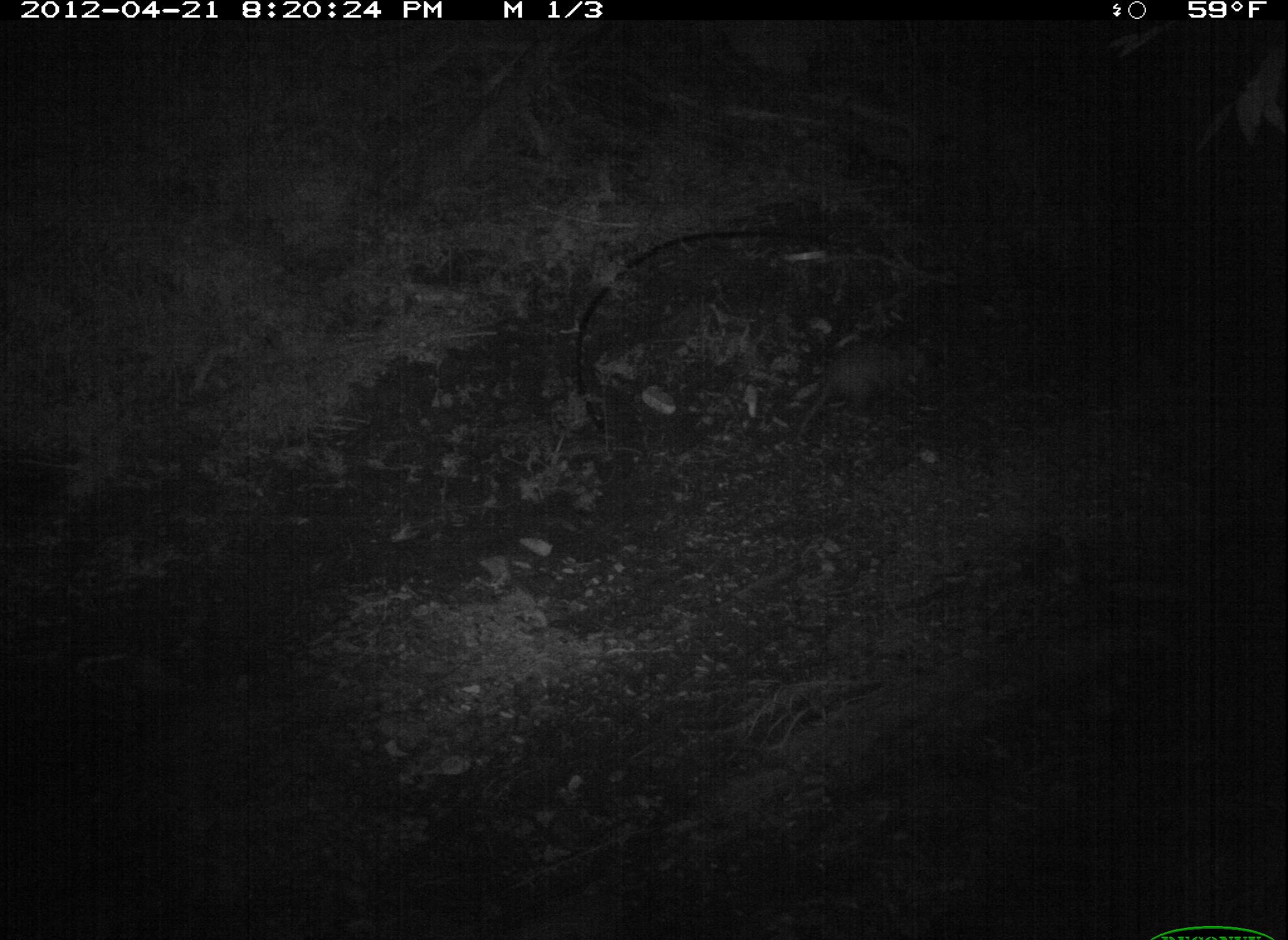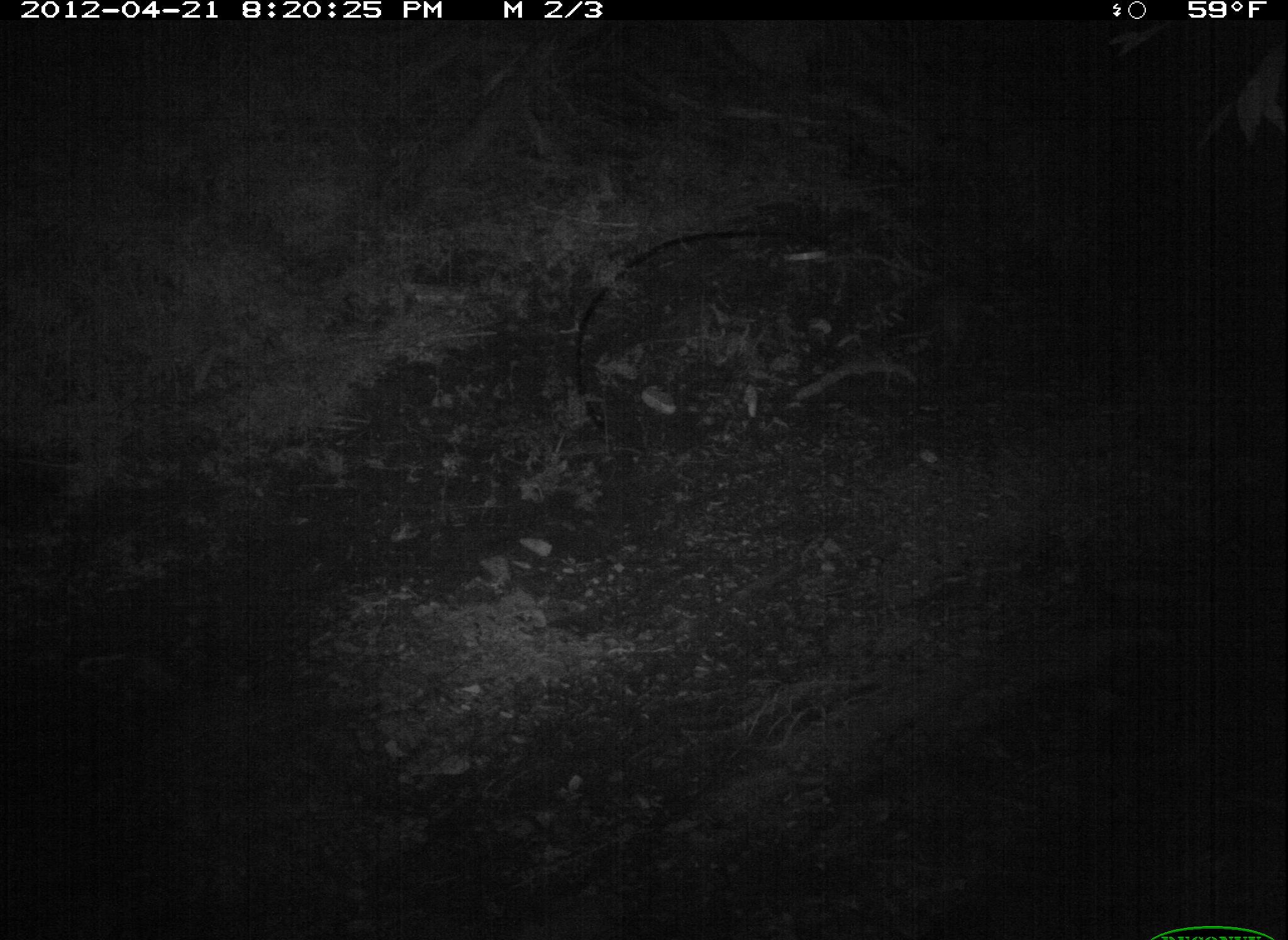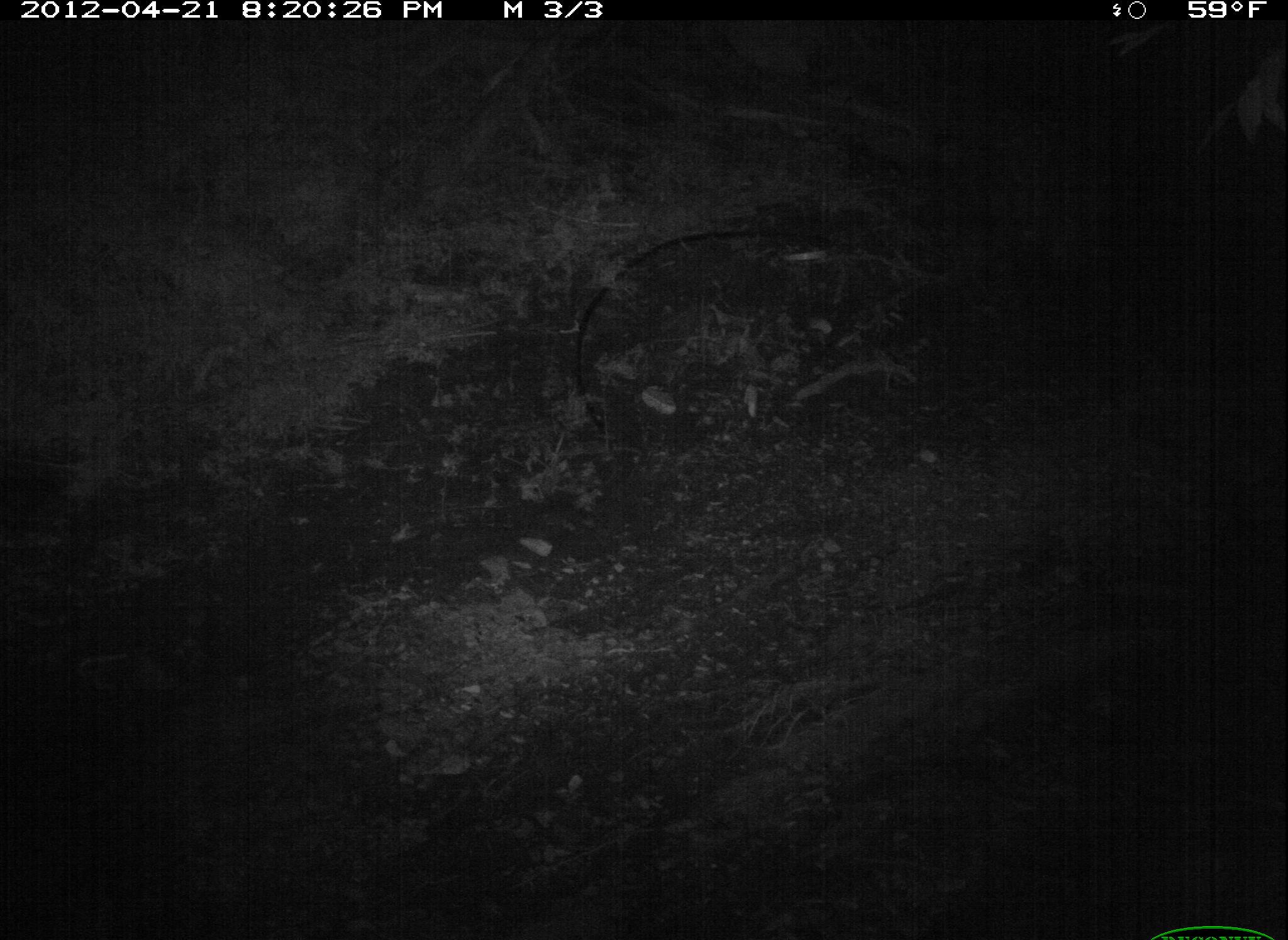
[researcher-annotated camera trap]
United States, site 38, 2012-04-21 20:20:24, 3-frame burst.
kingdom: Animalia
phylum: Chordata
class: Mammalia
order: Didelphimorphia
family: Didelphidae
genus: Didelphis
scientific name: Didelphis virginiana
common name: virginia opossum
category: opossum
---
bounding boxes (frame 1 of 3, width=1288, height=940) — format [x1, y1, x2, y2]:
opossum: [781, 301, 972, 453]